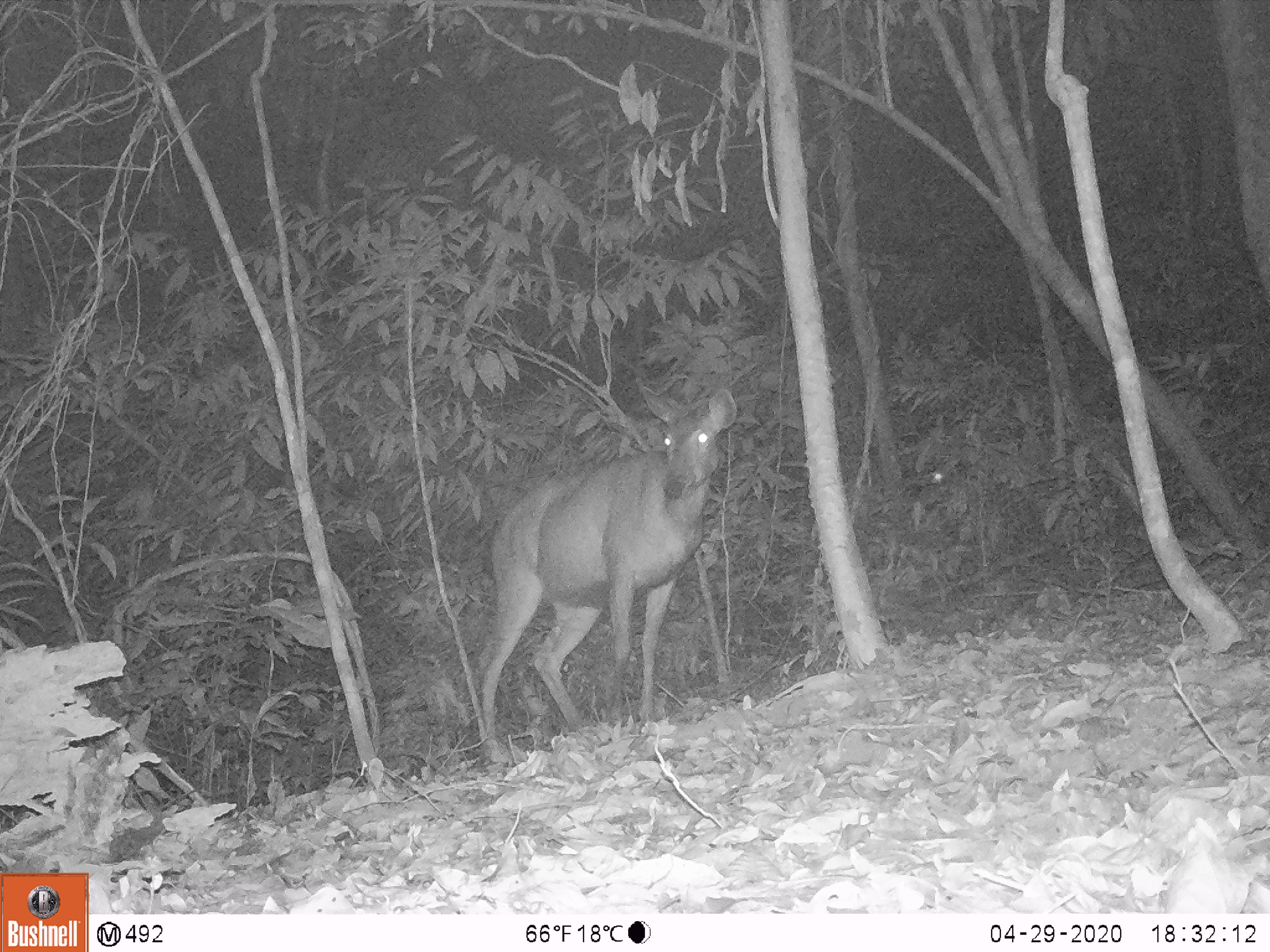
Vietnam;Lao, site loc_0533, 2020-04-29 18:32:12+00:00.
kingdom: Animalia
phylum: Chordata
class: Mammalia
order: Artiodactyla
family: Cervidae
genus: Rusa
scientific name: Rusa unicolor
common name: sambar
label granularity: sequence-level